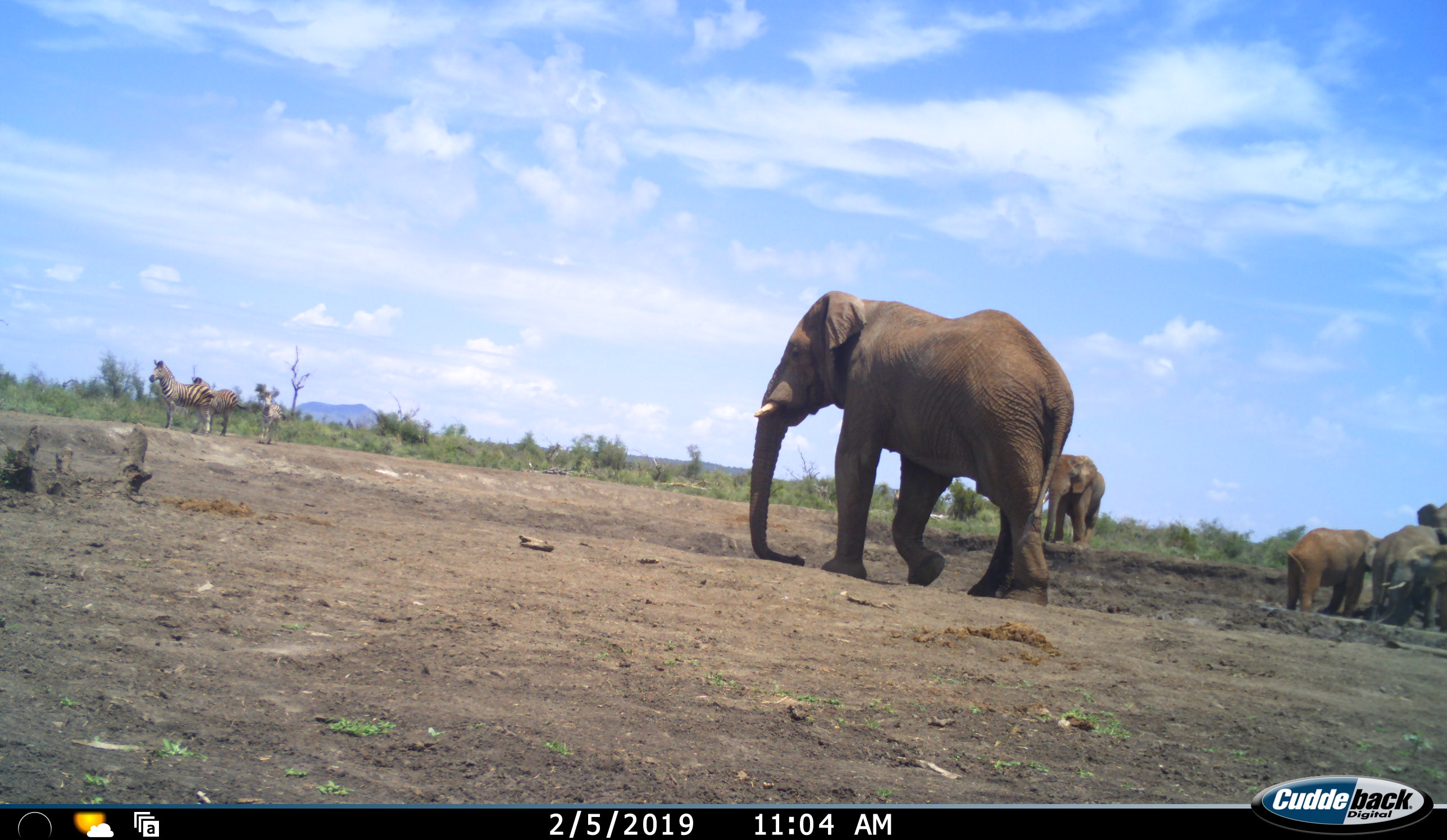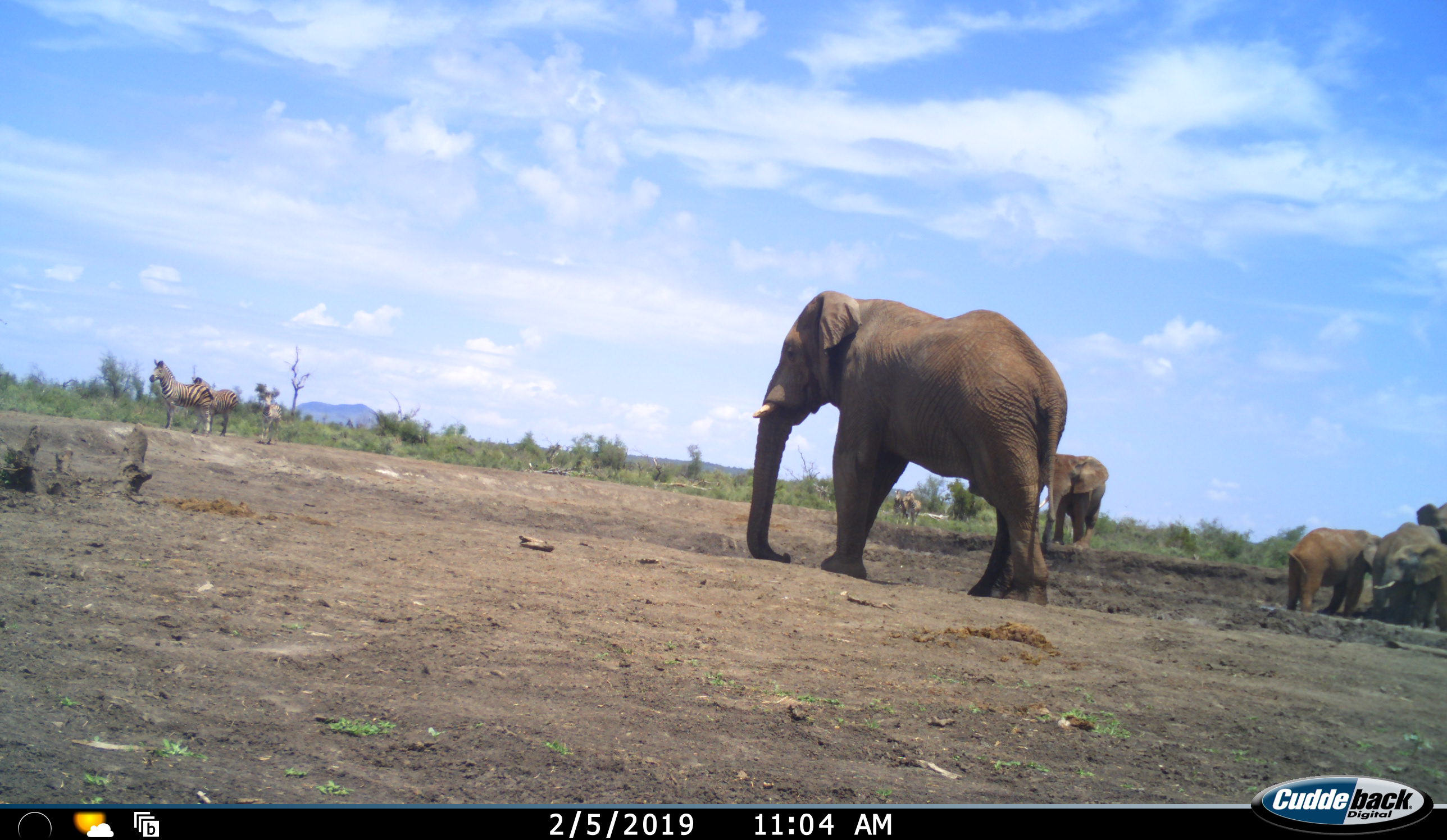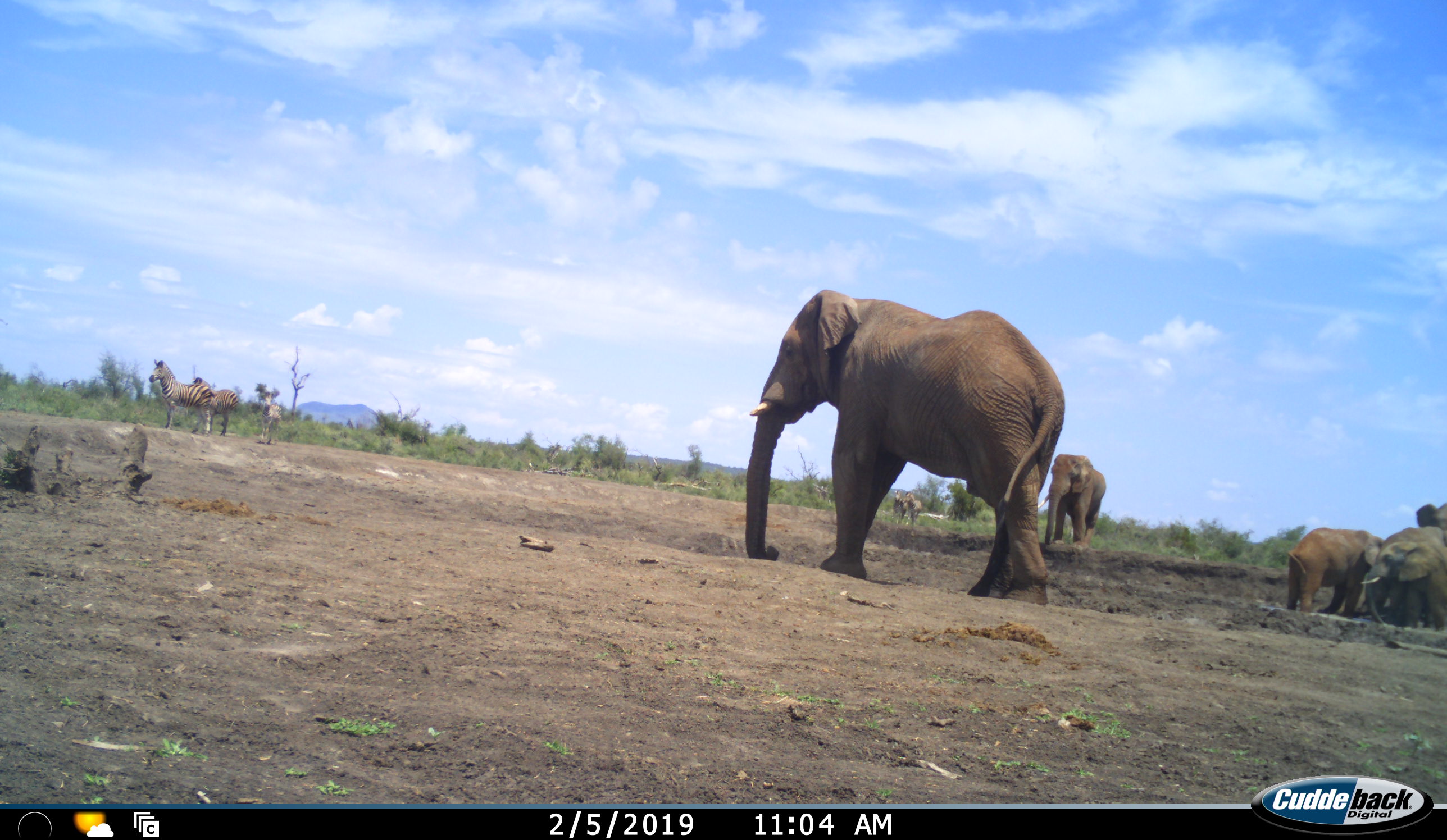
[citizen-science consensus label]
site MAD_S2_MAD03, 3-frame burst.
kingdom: Animalia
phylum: Chordata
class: Mammalia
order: Proboscidea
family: Elephantidae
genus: Loxodonta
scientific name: Loxodonta africana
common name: african bush elephant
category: elephant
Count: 5.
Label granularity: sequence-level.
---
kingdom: Animalia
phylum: Chordata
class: Mammalia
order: Perissodactyla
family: Equidae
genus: Equus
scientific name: Equus quagga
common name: plains zebra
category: zebraplains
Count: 3.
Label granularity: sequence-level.